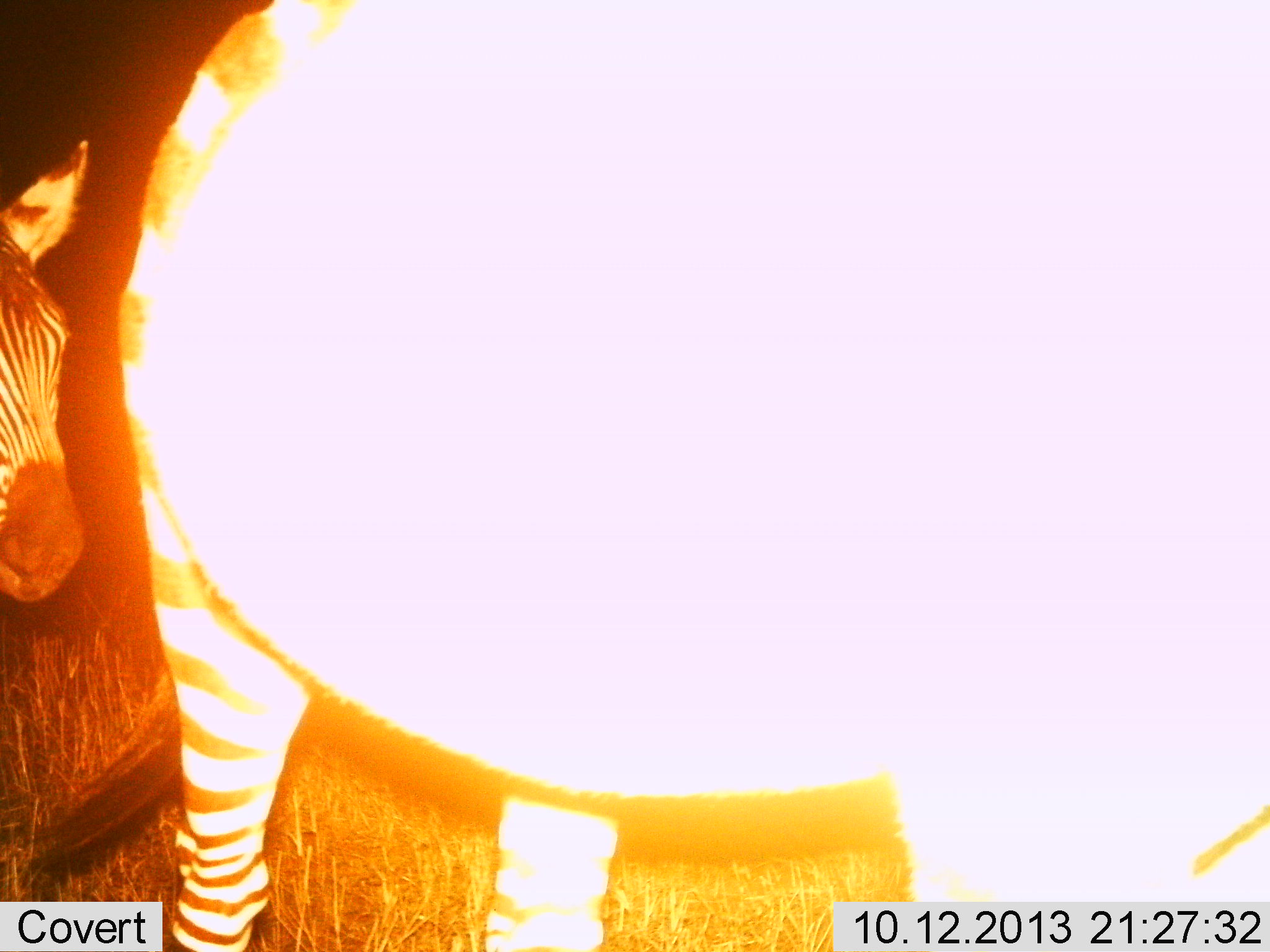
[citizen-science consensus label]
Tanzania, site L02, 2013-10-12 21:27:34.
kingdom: Animalia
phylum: Chordata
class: Mammalia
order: Perissodactyla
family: Equidae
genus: Equus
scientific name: Equus quagga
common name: plains zebra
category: zebra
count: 2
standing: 72%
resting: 0%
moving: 32%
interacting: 0%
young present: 4%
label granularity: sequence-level